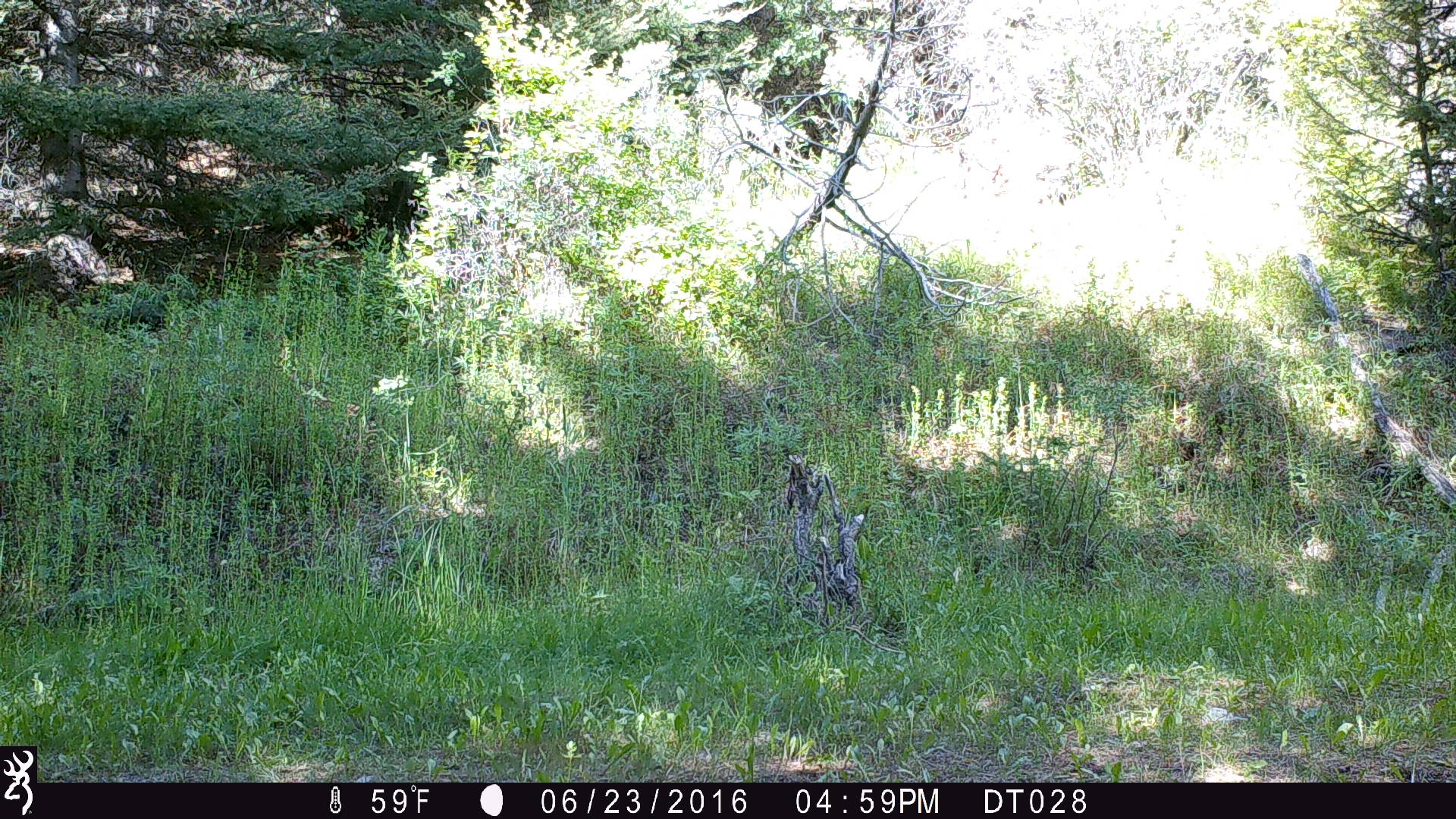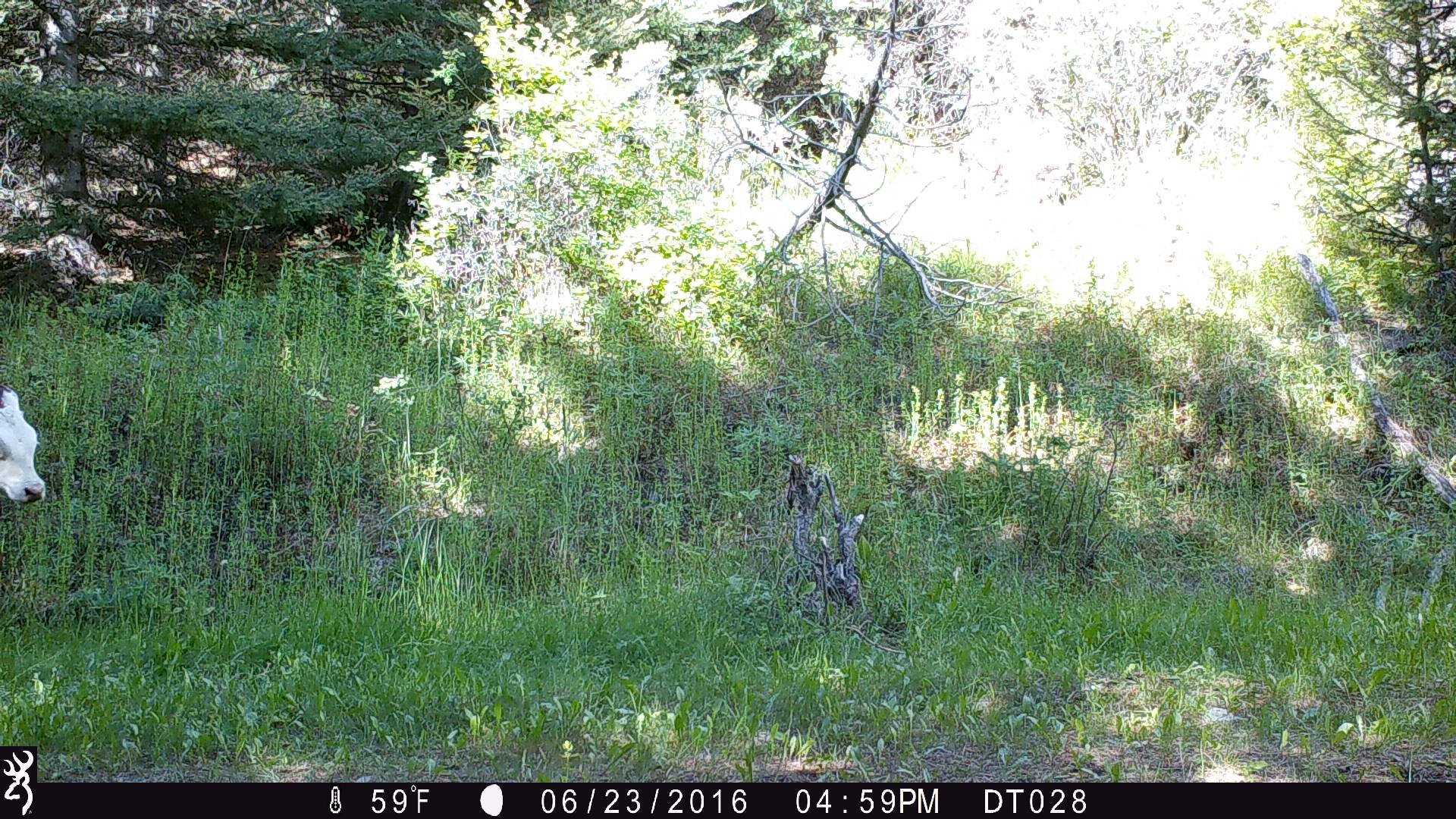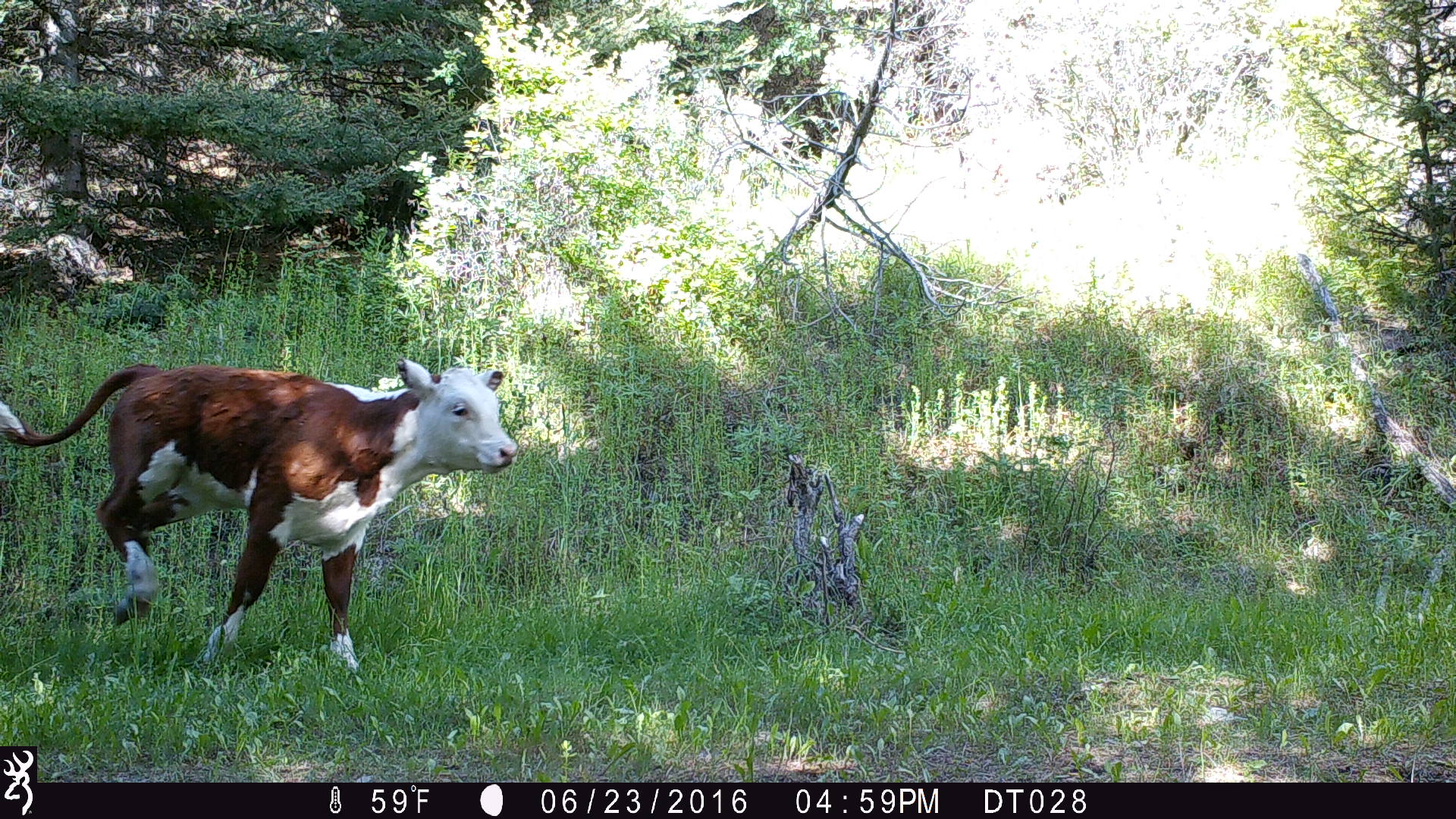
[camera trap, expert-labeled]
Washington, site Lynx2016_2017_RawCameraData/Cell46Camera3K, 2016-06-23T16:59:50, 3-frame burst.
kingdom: Animalia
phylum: Chordata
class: Mammalia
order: Artiodactyla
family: Bovidae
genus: Bos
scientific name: Bos taurus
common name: domestic cattle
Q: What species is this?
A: Domestic cattle (Bos taurus).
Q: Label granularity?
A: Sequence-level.